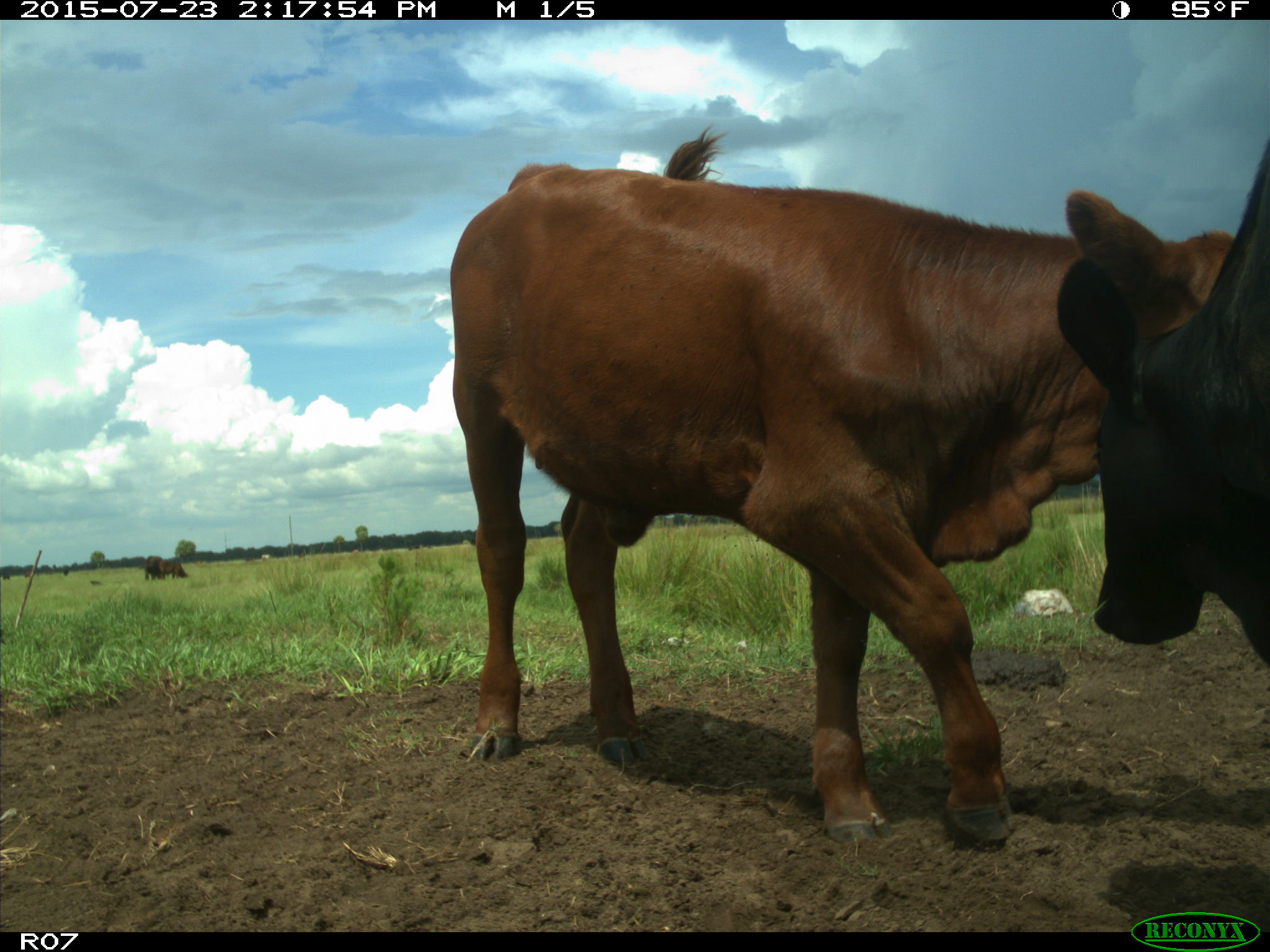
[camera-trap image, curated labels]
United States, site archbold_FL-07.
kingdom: Animalia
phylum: Chordata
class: Mammalia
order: Artiodactyla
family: Bovidae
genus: Bos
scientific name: Bos taurus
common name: domestic cow